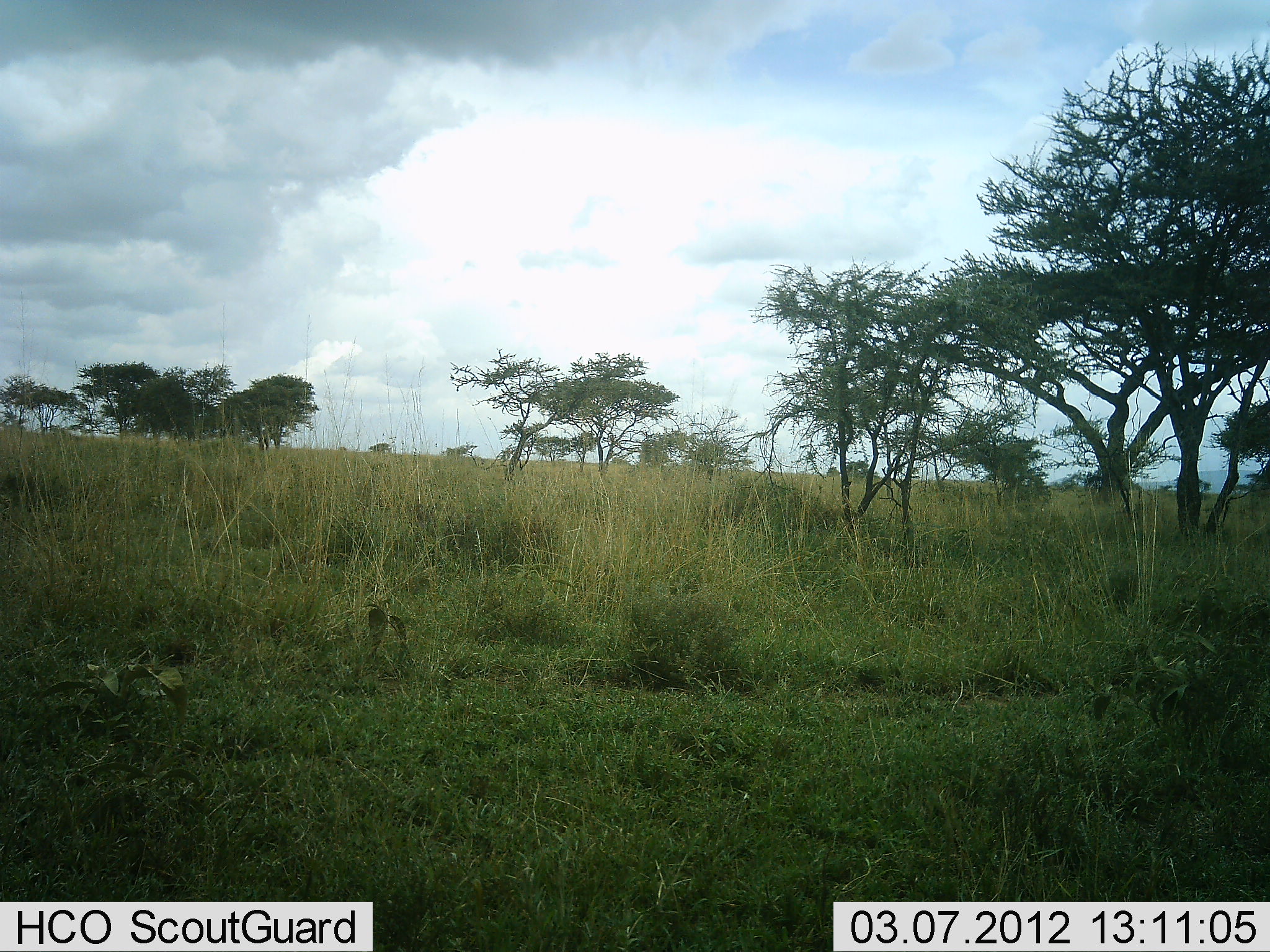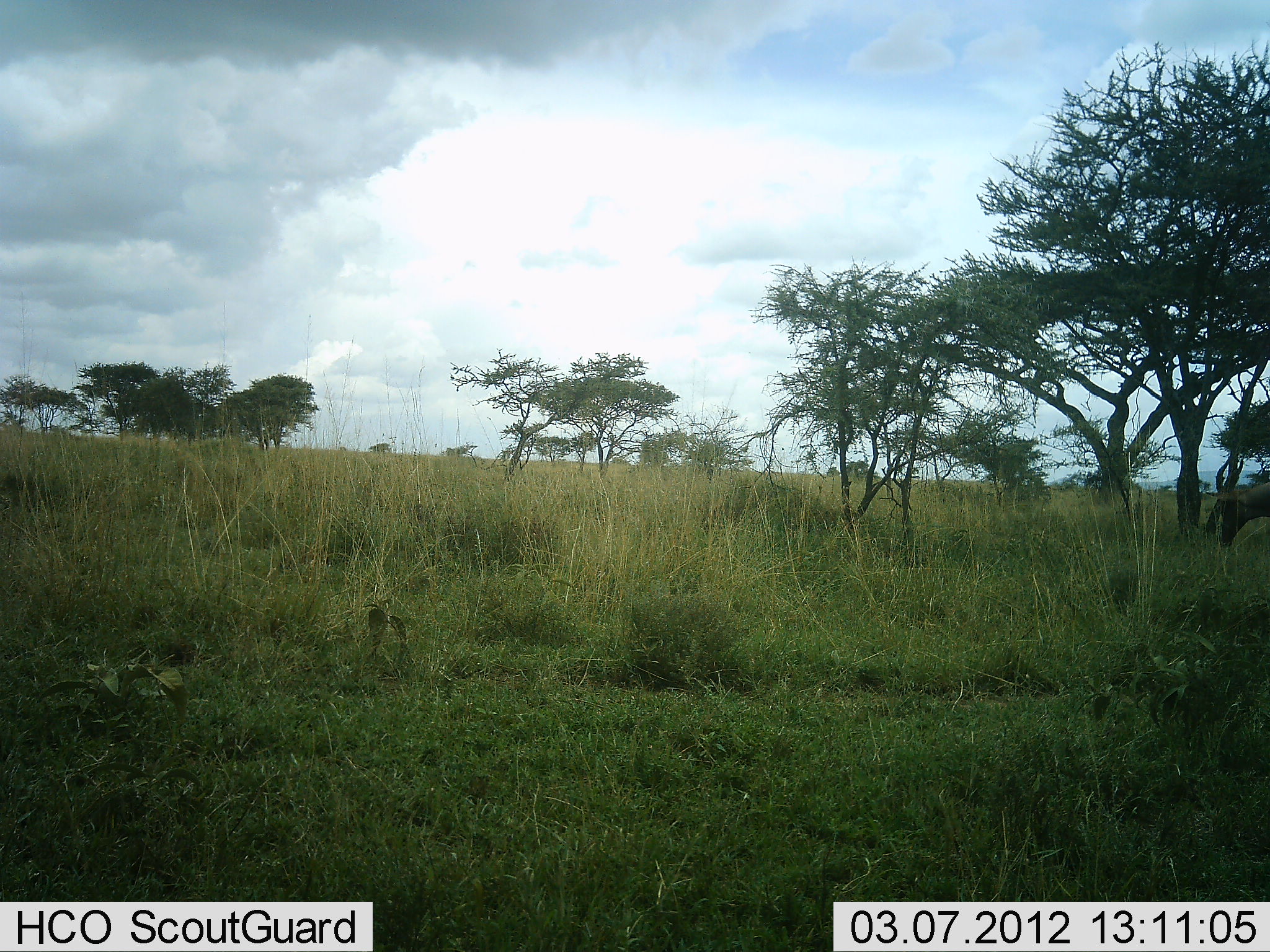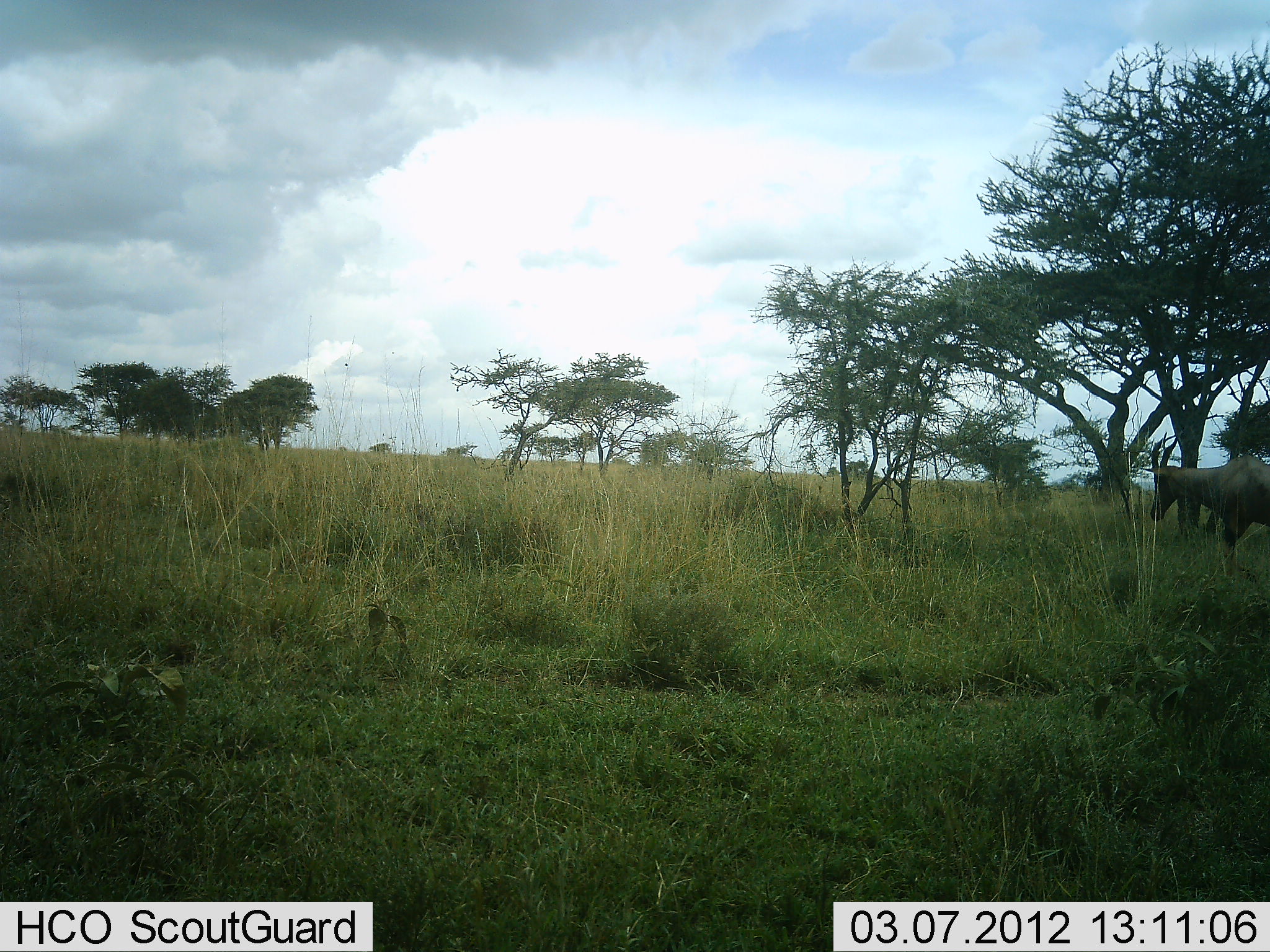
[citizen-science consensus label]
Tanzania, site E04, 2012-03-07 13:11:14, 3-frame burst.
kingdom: Animalia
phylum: Chordata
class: Mammalia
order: Artiodactyla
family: Bovidae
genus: Damaliscus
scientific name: Damaliscus lunatus jimela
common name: topi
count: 1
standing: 0%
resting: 0%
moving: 100%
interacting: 0%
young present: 0%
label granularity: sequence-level